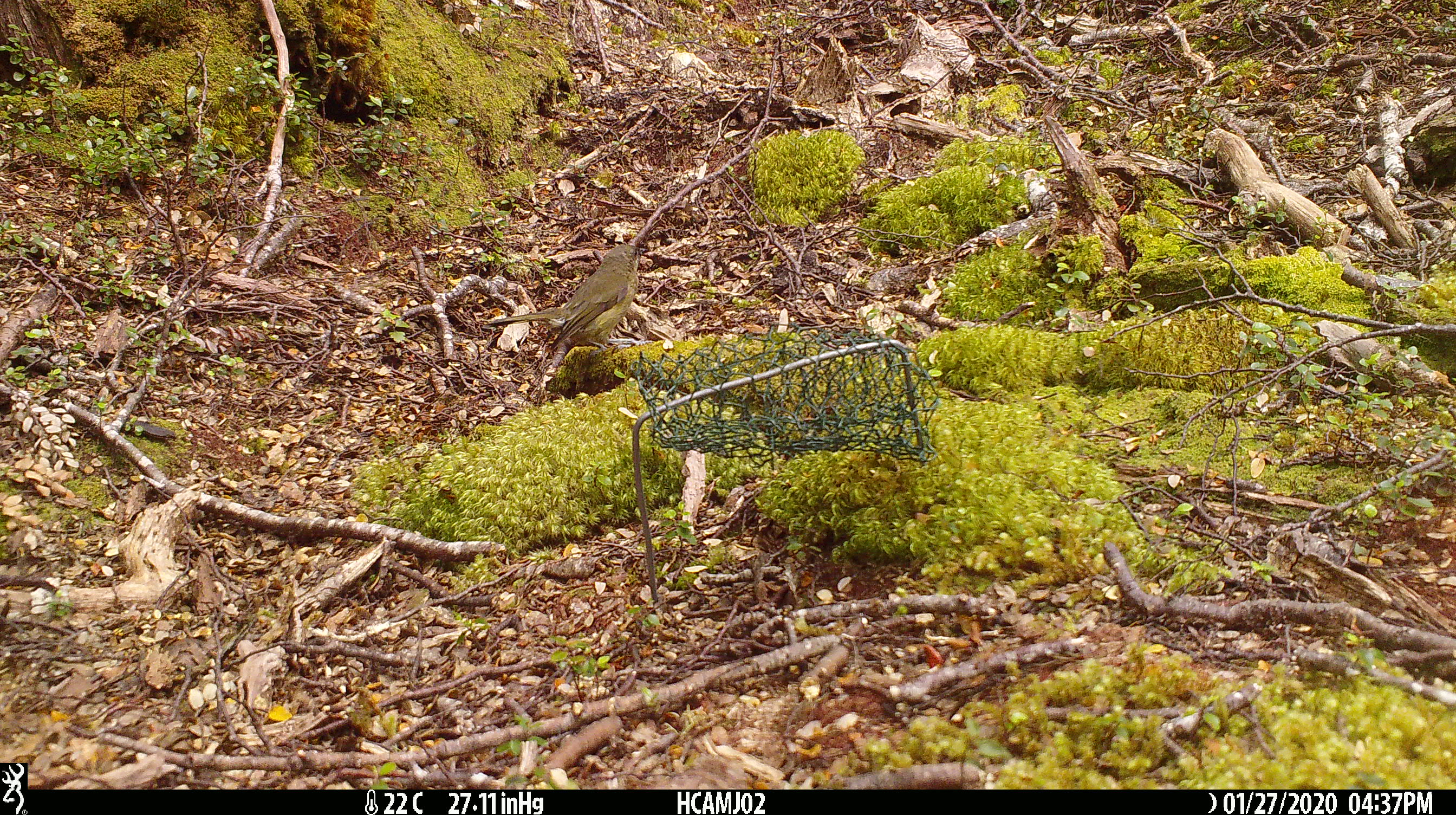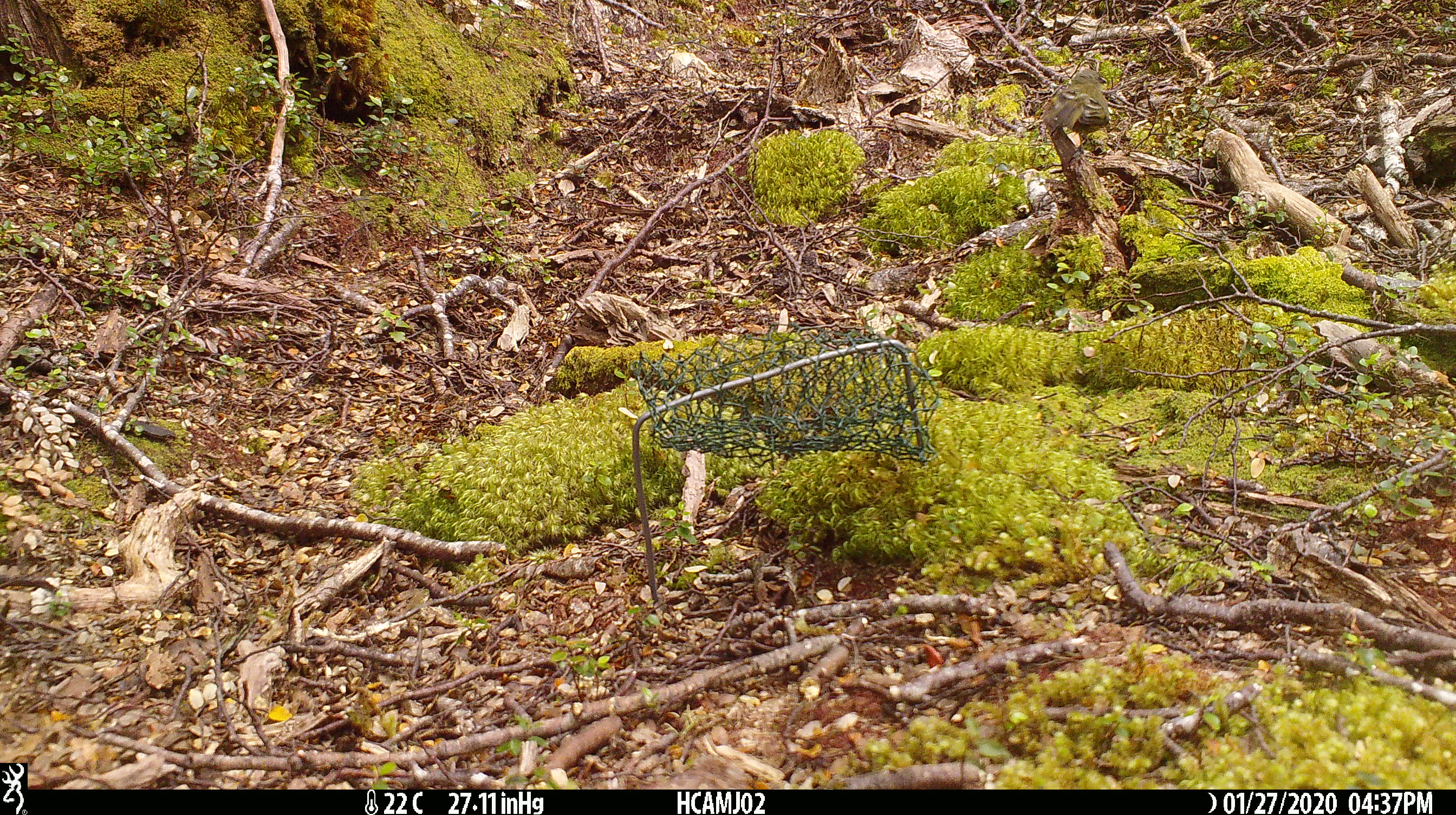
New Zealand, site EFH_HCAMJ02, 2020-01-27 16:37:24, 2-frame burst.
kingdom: Animalia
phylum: Chordata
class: Aves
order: Passeriformes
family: Meliphagidae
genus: Anthornis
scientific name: Anthornis melanura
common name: new zealand bellbird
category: bellbird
Bellbird (new zealand bellbird) (Anthornis melanura).